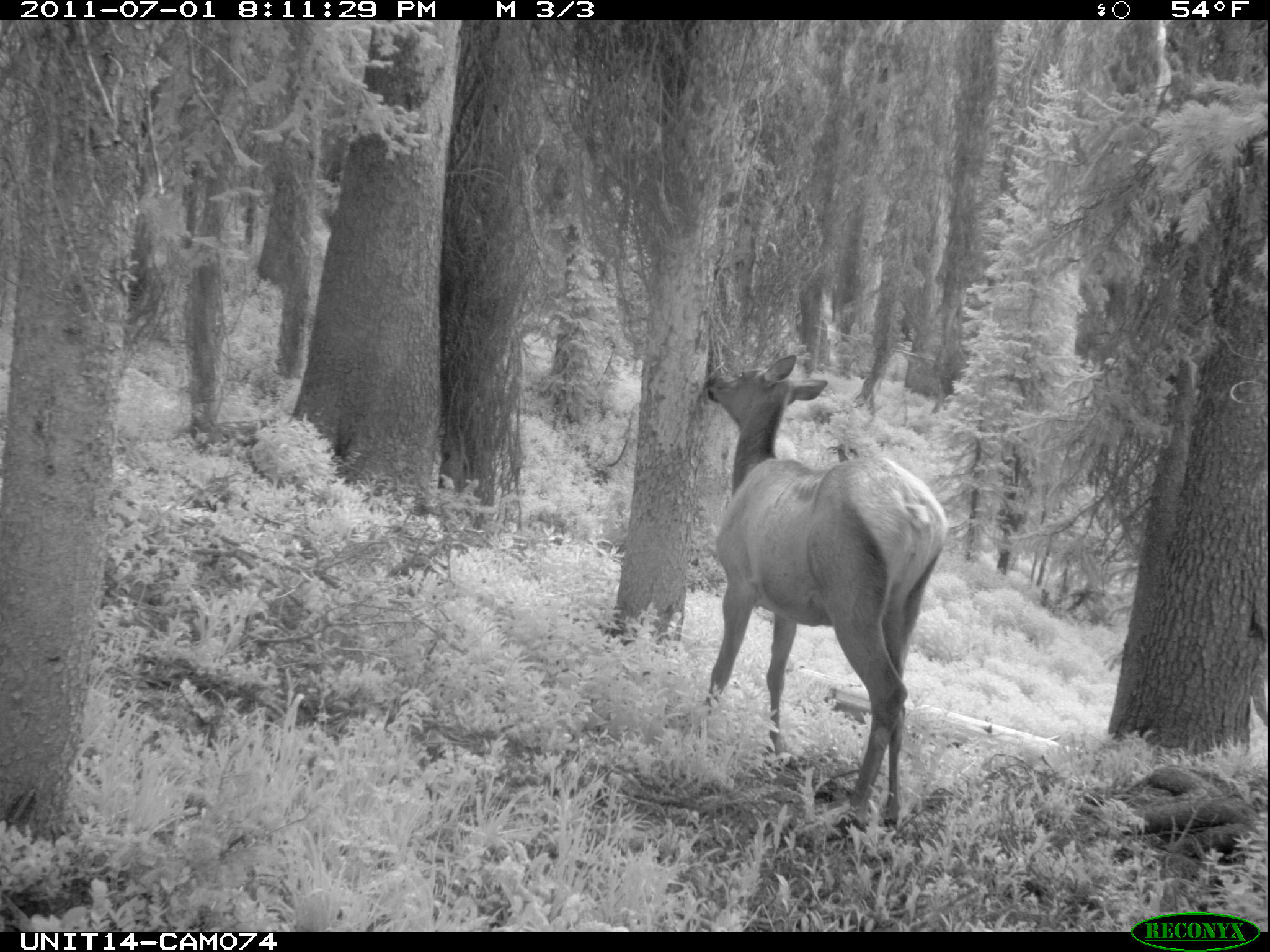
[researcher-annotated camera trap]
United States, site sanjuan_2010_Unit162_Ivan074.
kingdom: Animalia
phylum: Chordata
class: Mammalia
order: Artiodactyla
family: Cervidae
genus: Cervus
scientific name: Cervus elaphus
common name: red deer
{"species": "Cervus elaphus (red deer)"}